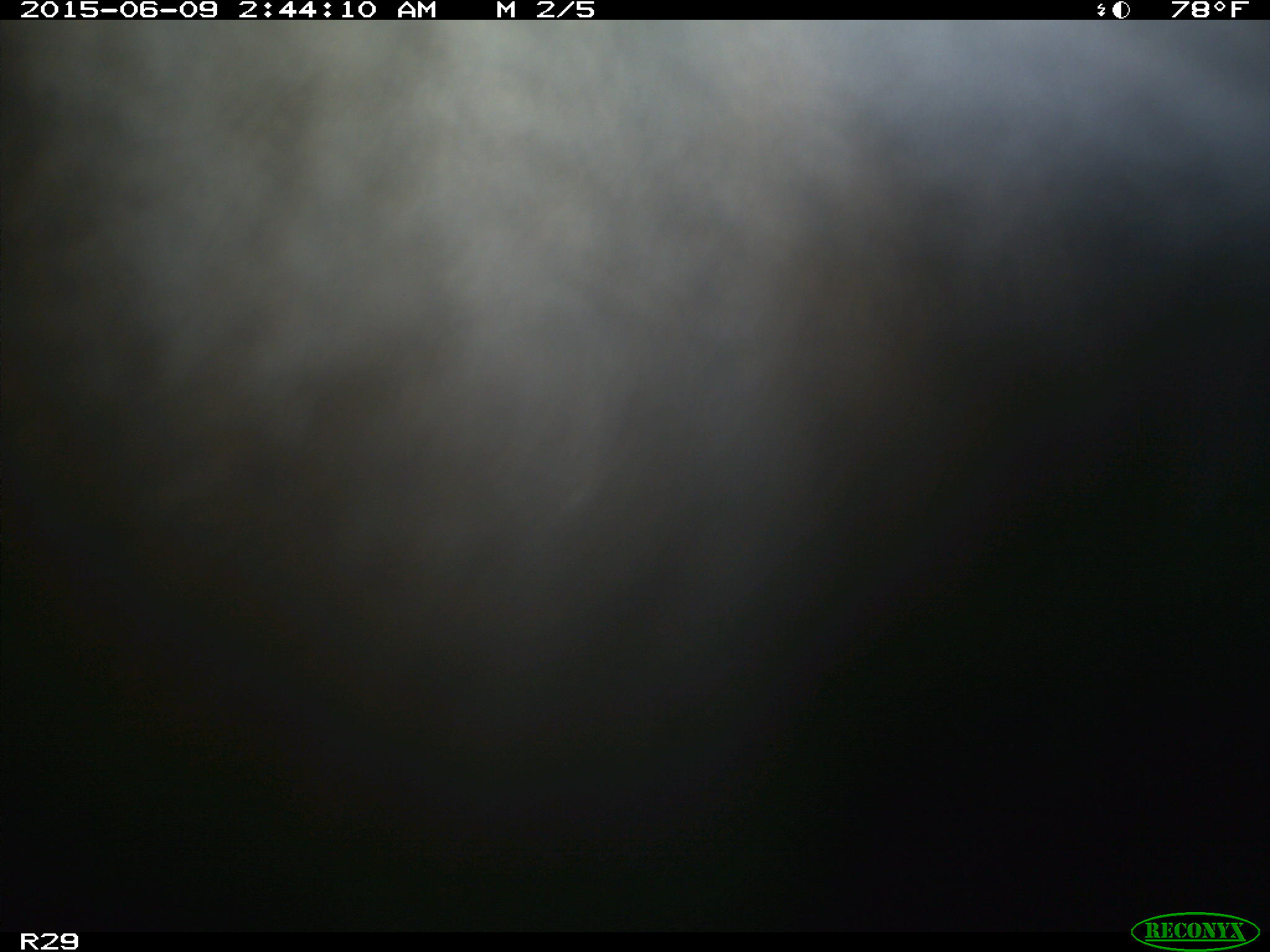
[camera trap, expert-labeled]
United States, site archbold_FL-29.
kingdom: Animalia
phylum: Chordata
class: Mammalia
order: Artiodactyla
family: Bovidae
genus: Bos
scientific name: Bos taurus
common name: domestic cow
Bos taurus (domestic cow).